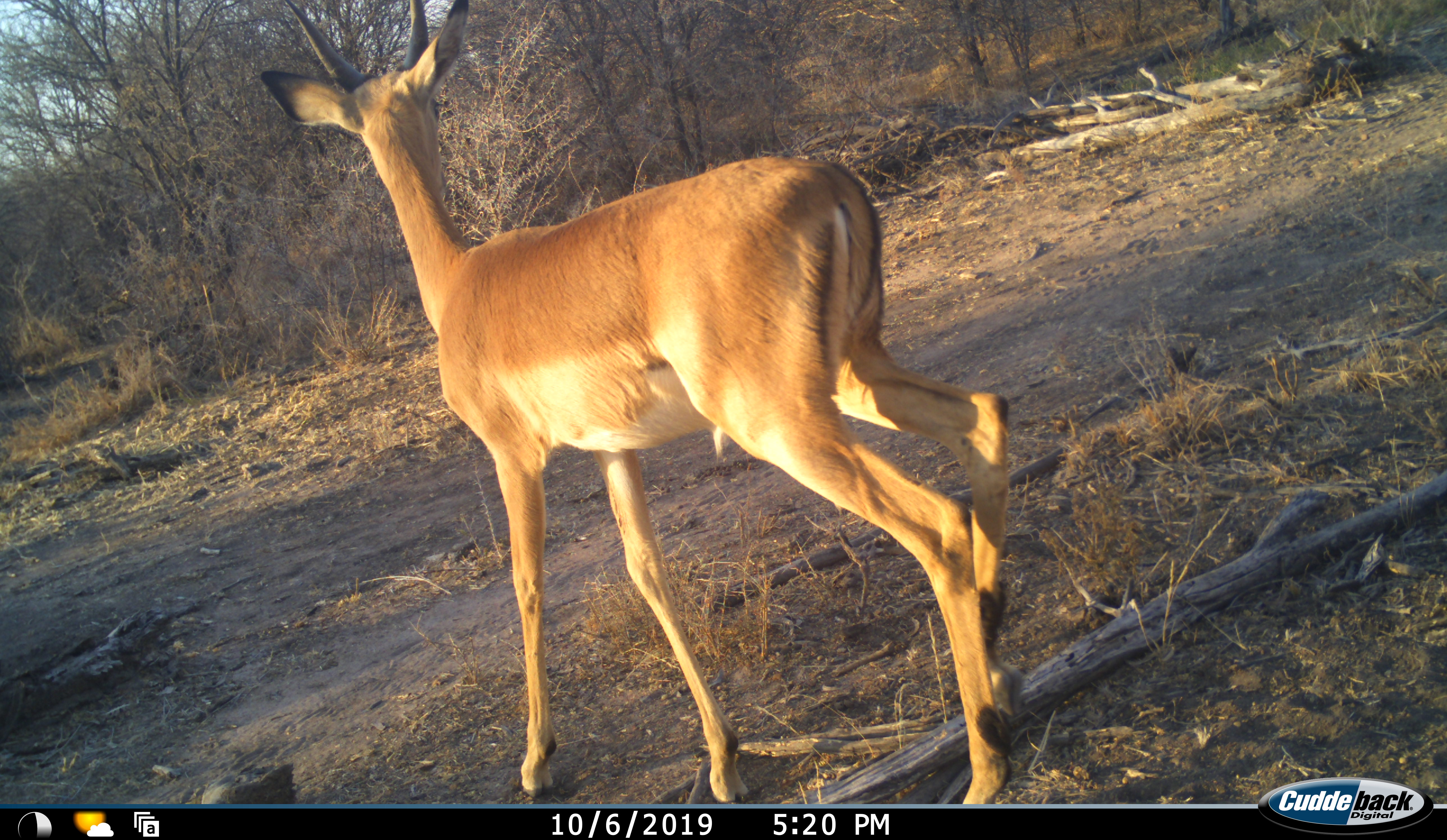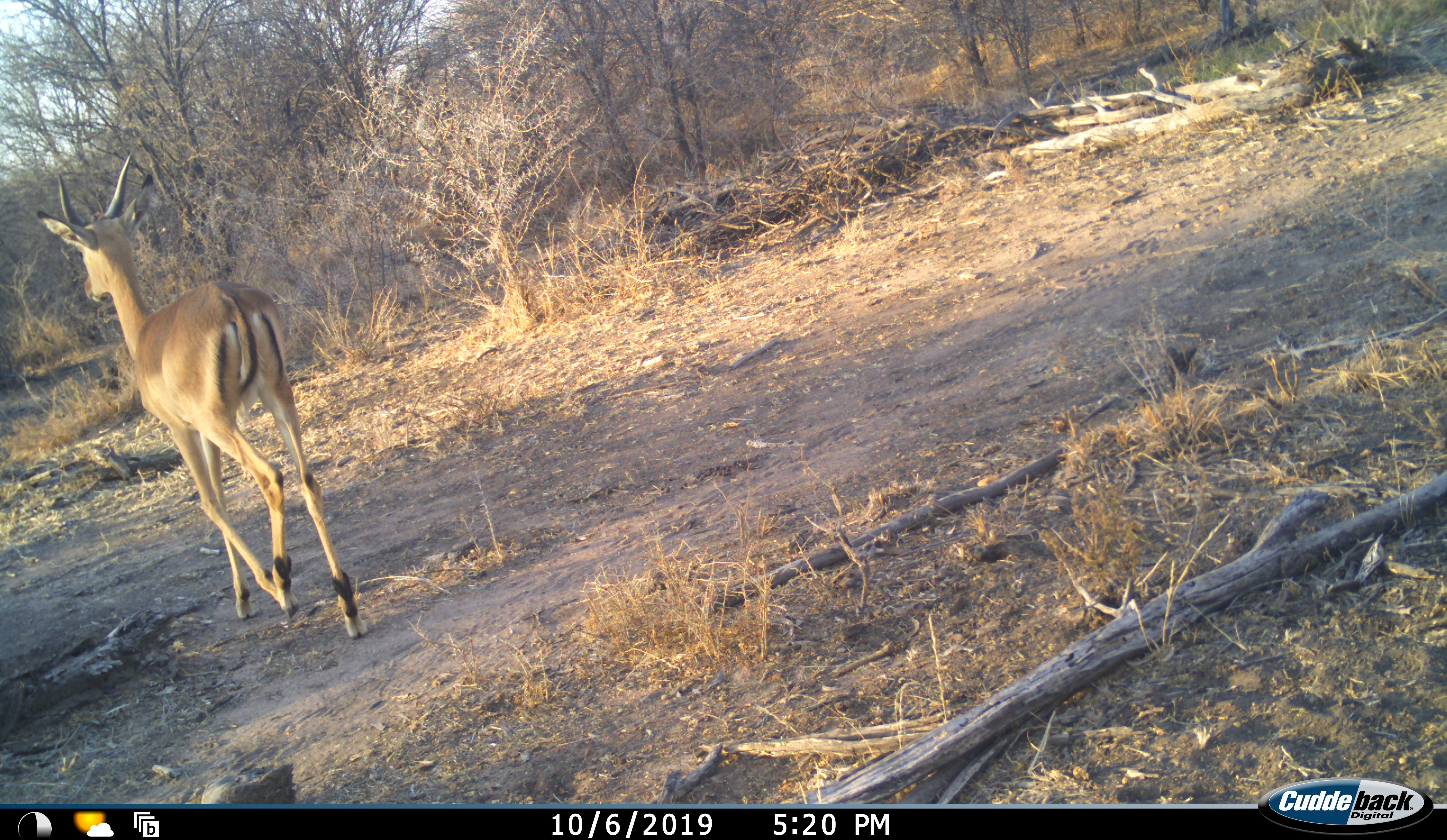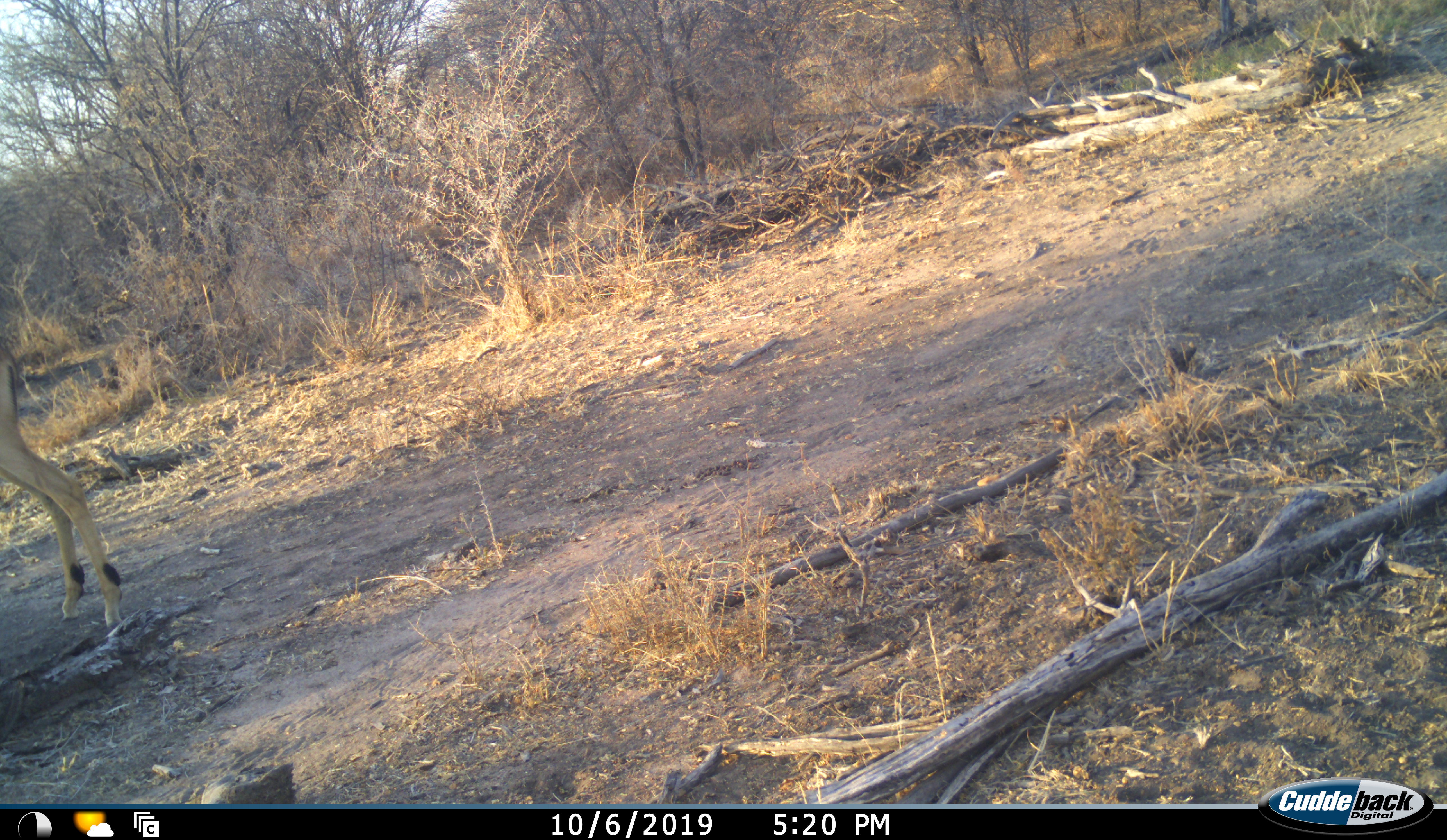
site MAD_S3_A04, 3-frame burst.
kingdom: Animalia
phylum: Chordata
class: Mammalia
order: Artiodactyla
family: Bovidae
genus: Aepyceros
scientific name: Aepyceros melampus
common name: impala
Impala (Aepyceros melampus), count 1. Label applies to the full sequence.